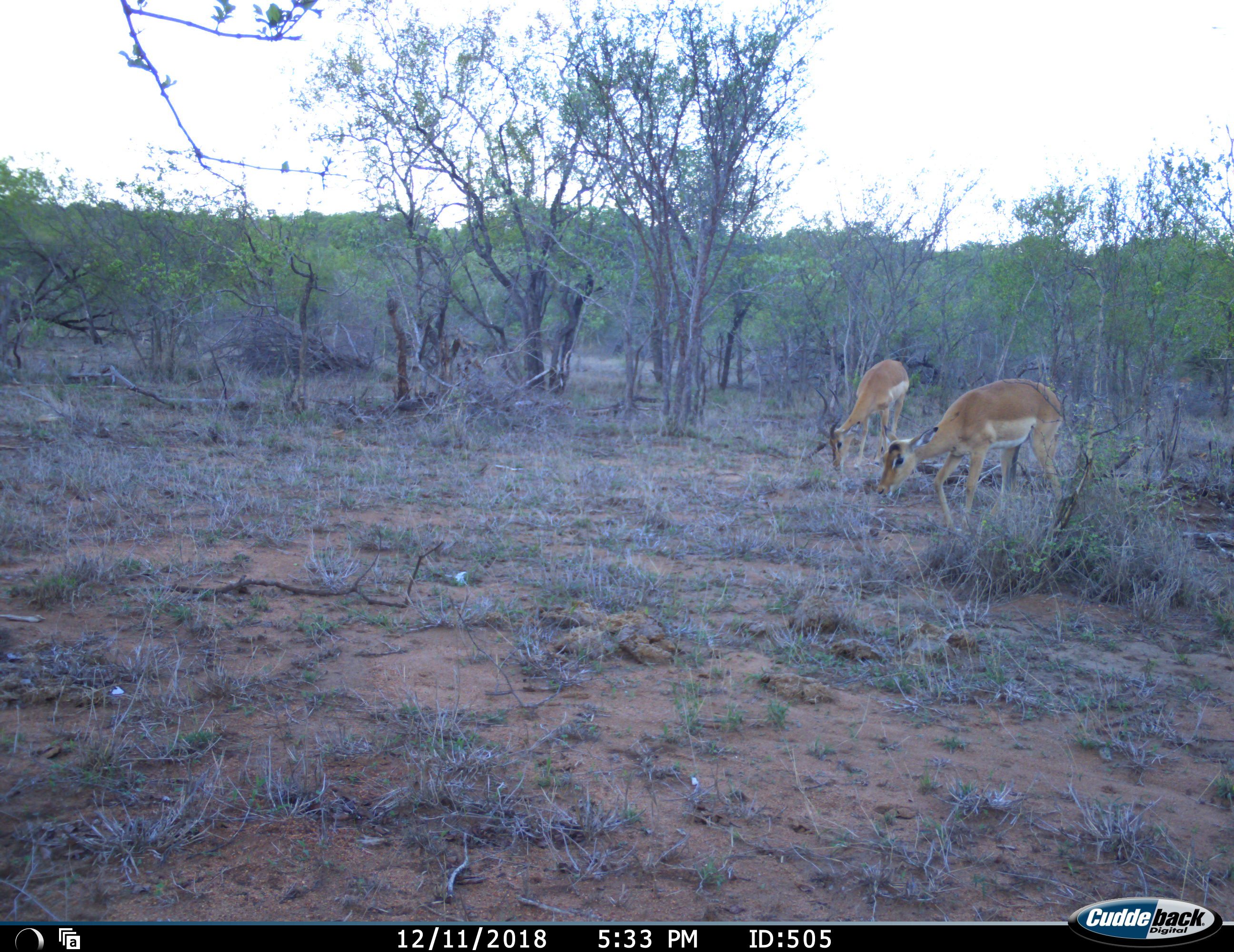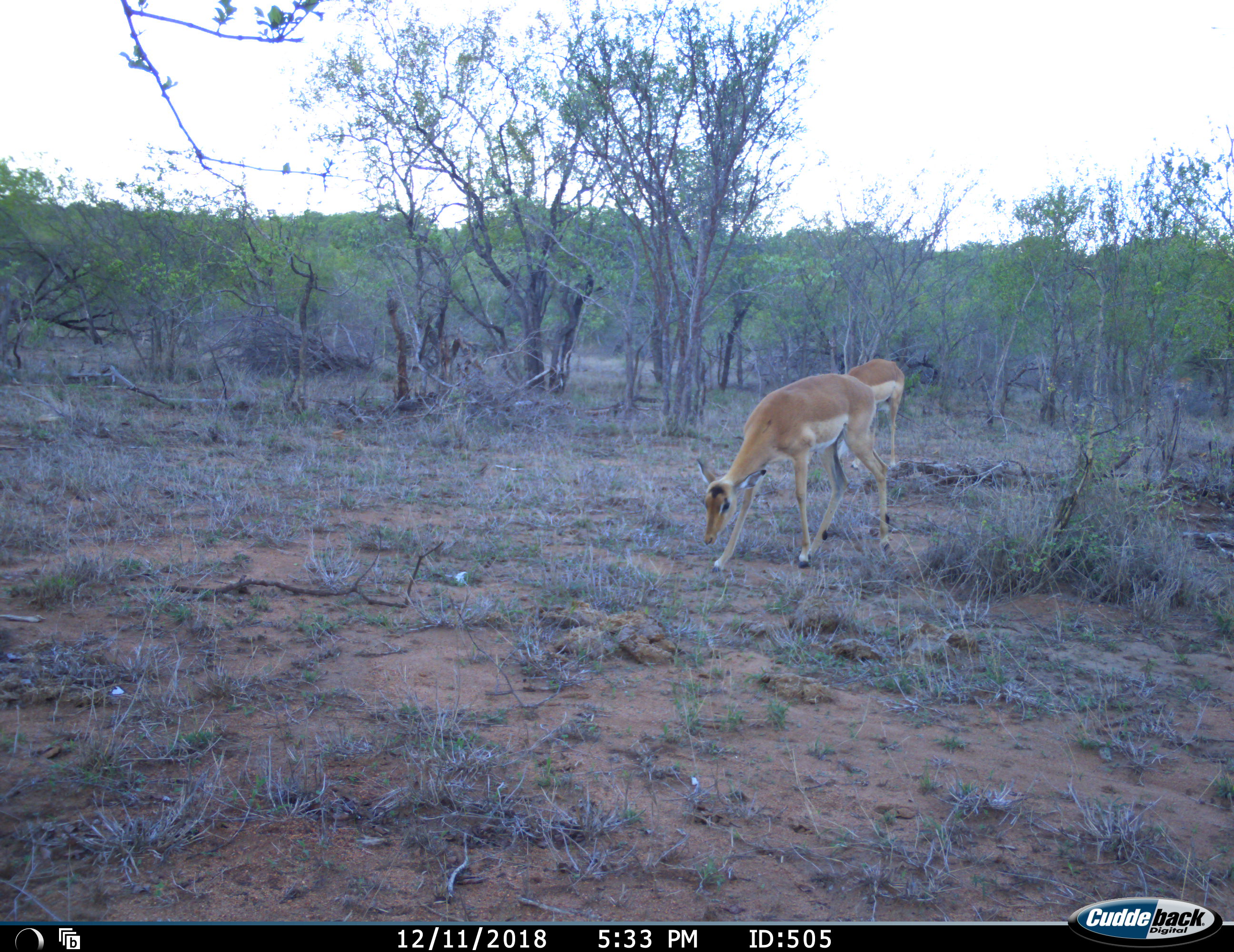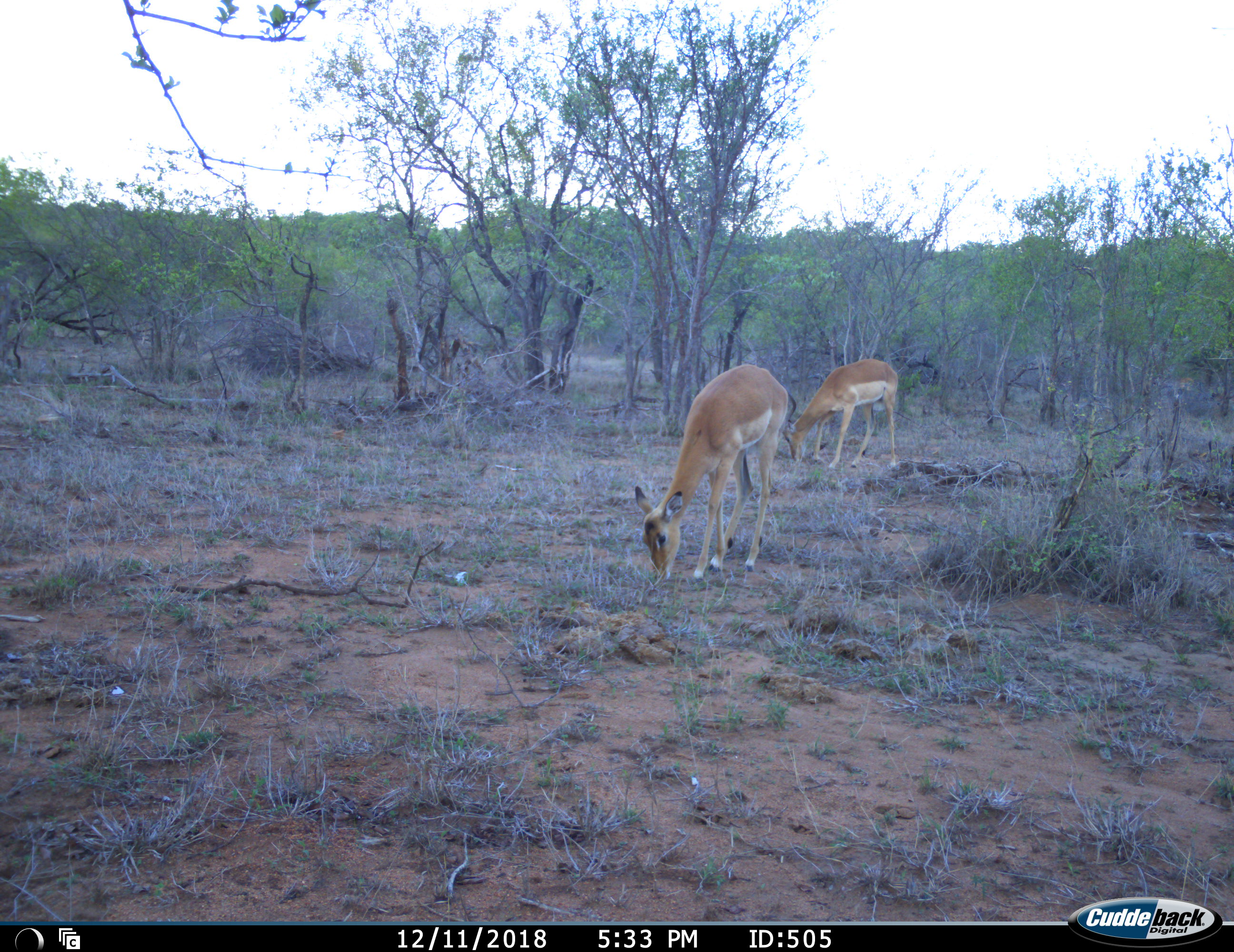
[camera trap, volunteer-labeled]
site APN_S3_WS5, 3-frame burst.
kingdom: Animalia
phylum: Chordata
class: Mammalia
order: Artiodactyla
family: Bovidae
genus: Aepyceros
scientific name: Aepyceros melampus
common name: impala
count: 2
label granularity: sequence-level